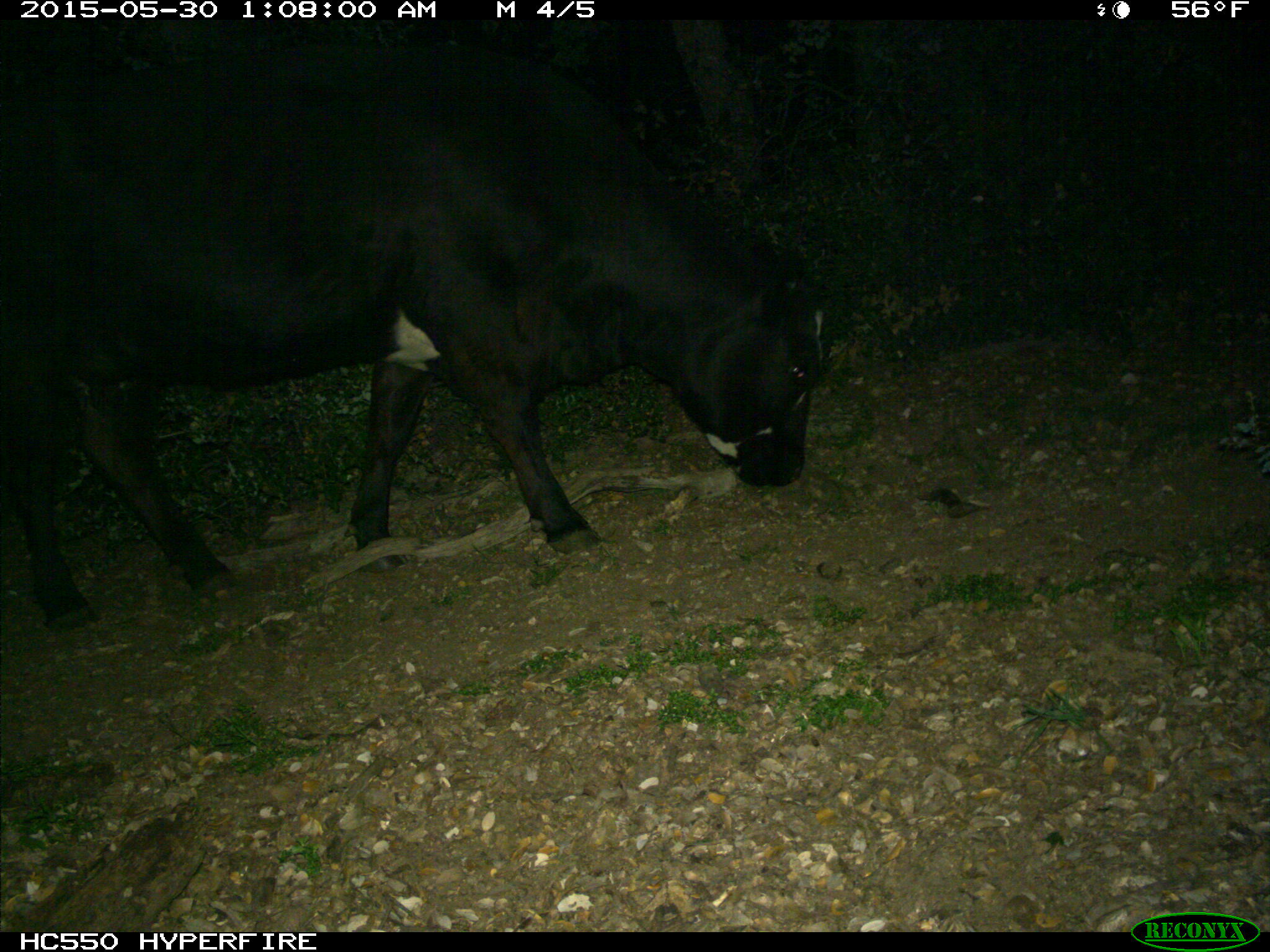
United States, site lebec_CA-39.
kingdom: Animalia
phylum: Chordata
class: Mammalia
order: Artiodactyla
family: Bovidae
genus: Bos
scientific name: Bos taurus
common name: domestic cow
Bos taurus (domestic cow).